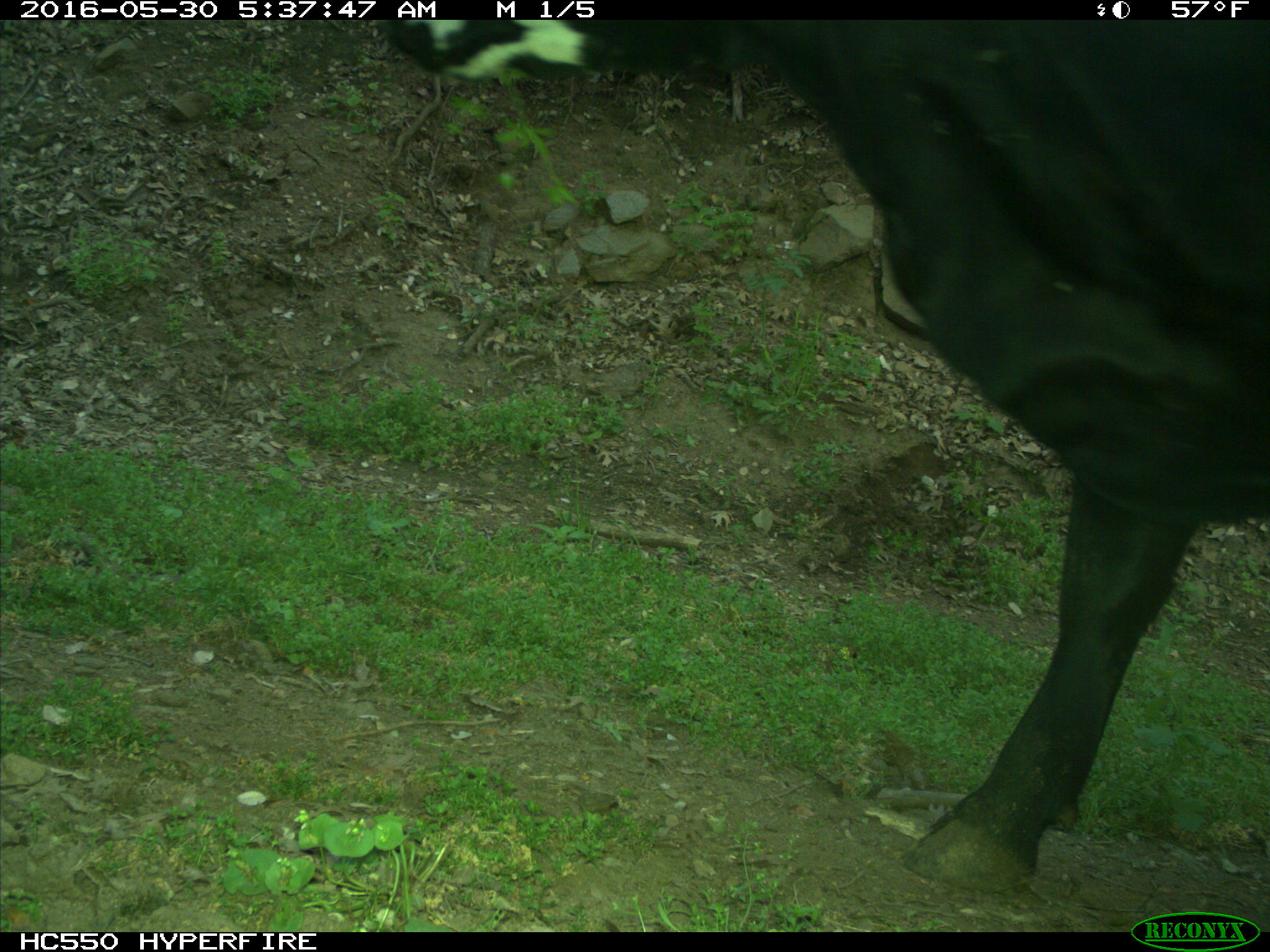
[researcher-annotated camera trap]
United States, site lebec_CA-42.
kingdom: Animalia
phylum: Chordata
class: Mammalia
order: Artiodactyla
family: Bovidae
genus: Bos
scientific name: Bos taurus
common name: domestic cow